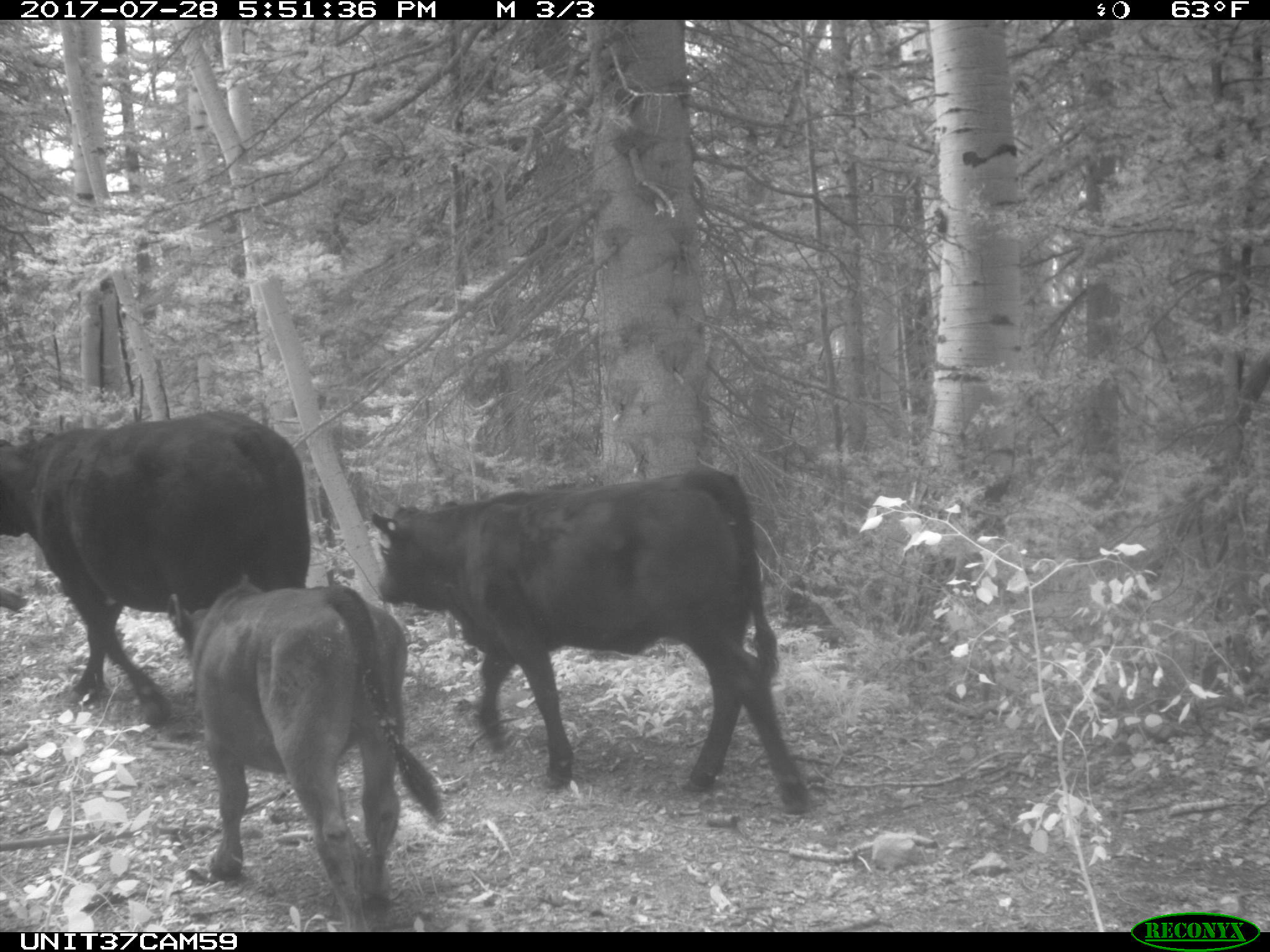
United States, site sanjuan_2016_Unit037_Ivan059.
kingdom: Animalia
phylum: Chordata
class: Mammalia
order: Artiodactyla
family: Bovidae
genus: Bos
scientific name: Bos taurus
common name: domestic cow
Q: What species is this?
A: Bos taurus (domestic cow).